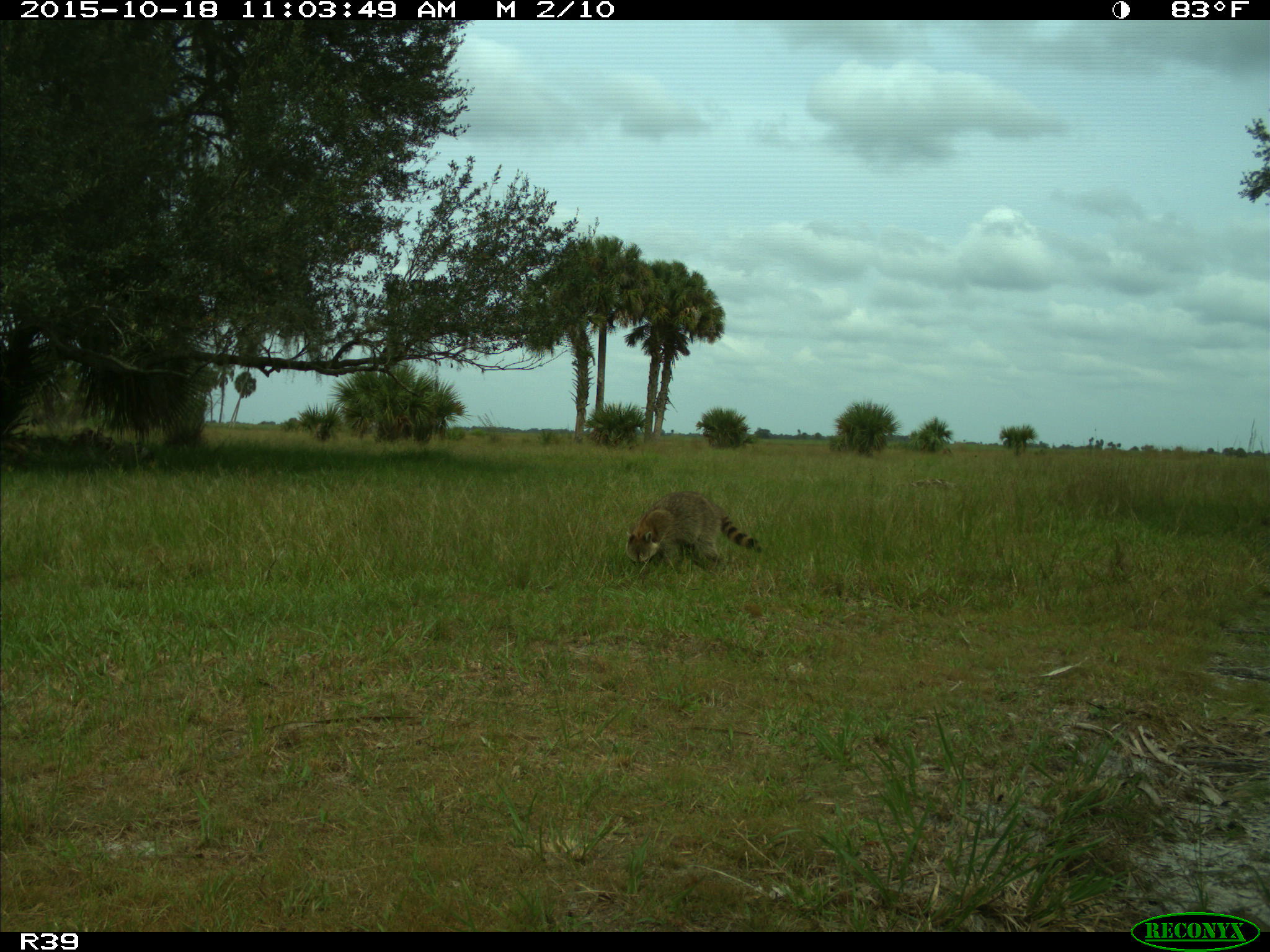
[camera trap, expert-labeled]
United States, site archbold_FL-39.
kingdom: Animalia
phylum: Chordata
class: Mammalia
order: Carnivora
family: Procyonidae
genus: Procyon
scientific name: Procyon lotor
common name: common raccoon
Procyon lotor (common raccoon).